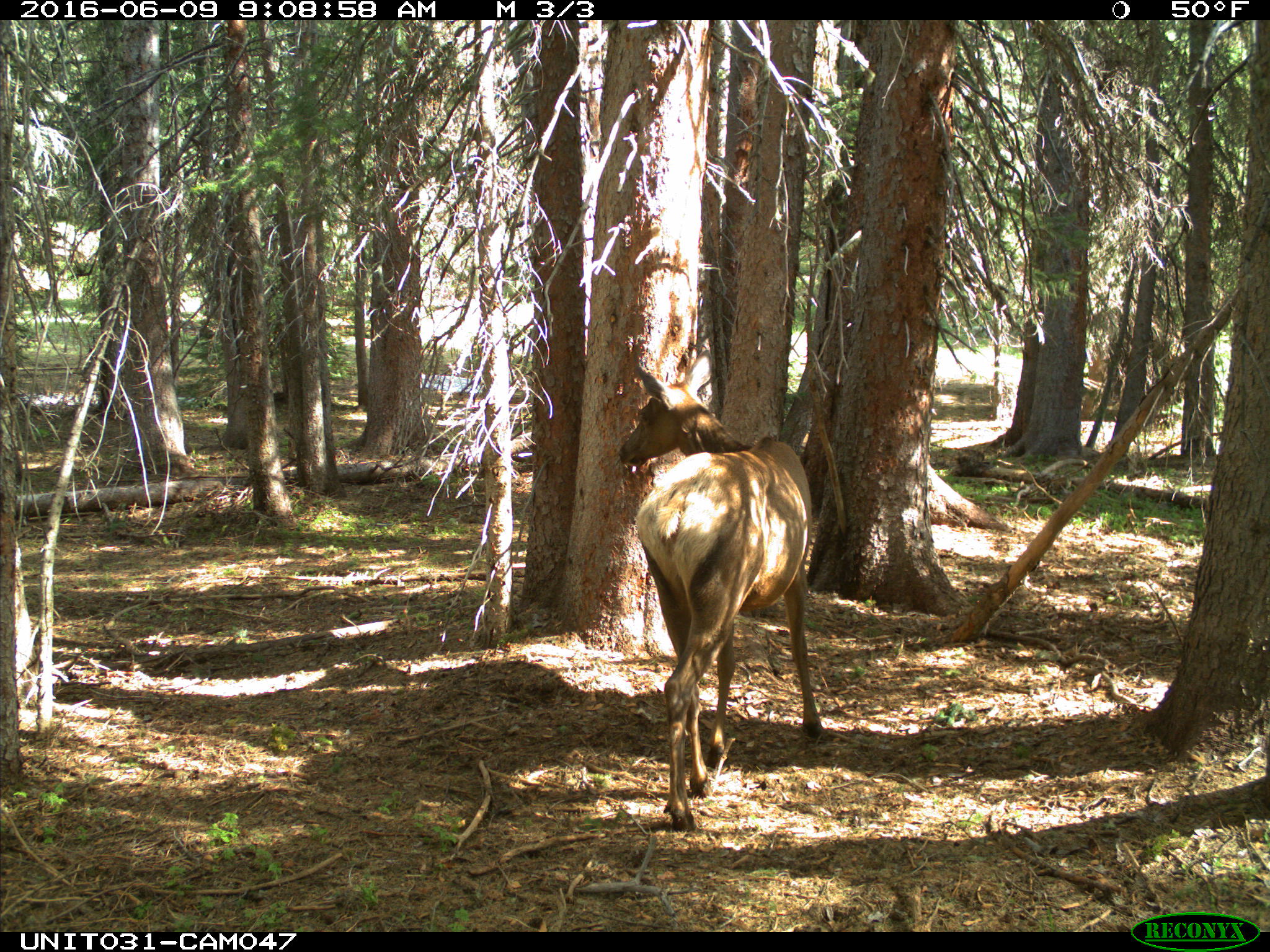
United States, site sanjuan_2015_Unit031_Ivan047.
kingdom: Animalia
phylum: Chordata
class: Mammalia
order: Artiodactyla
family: Cervidae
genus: Cervus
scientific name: Cervus elaphus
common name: red deer